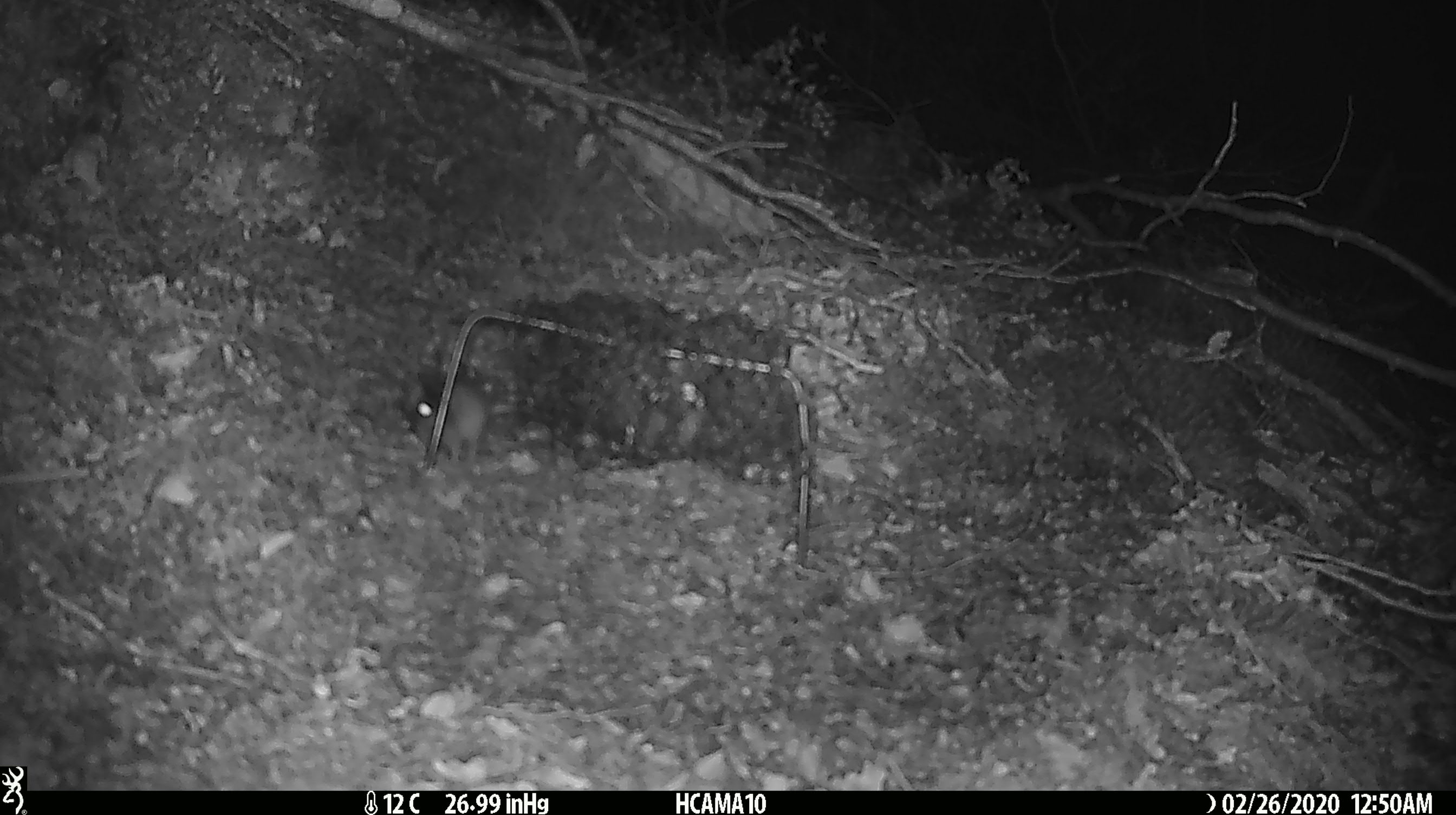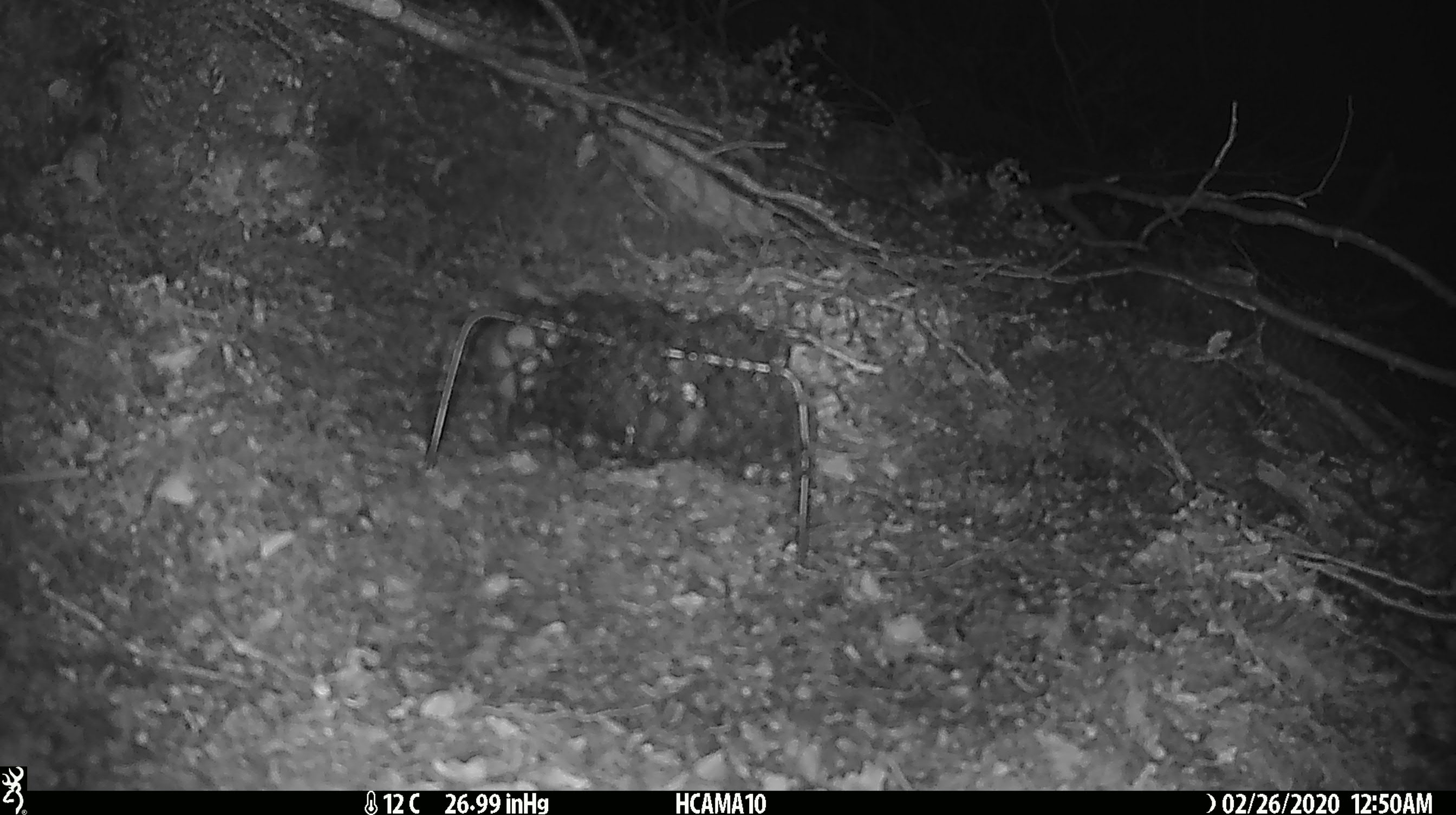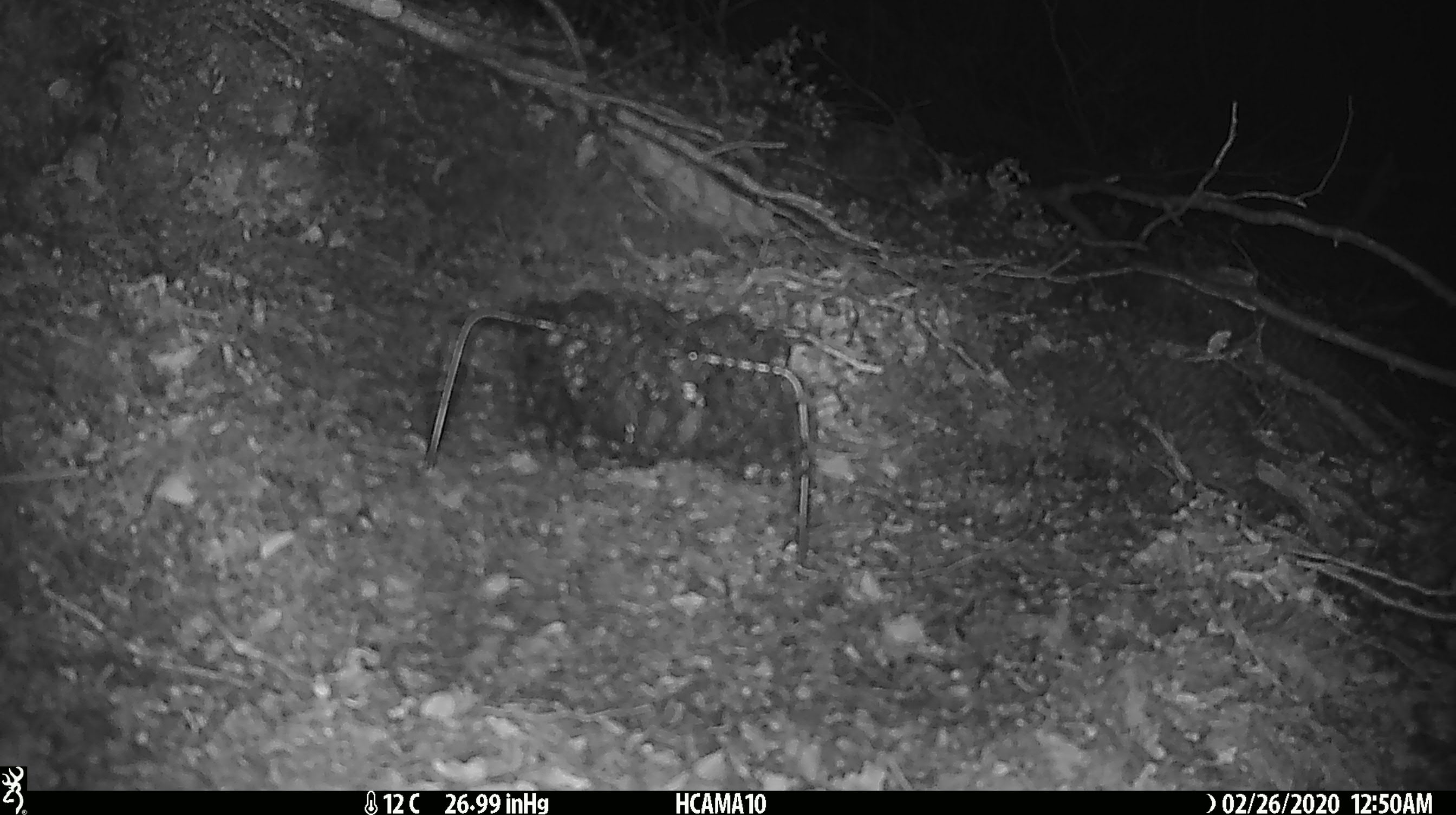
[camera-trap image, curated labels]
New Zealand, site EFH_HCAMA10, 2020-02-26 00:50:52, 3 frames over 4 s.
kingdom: Animalia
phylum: Chordata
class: Mammalia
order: Rodentia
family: Muridae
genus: Mus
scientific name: Mus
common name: mouse